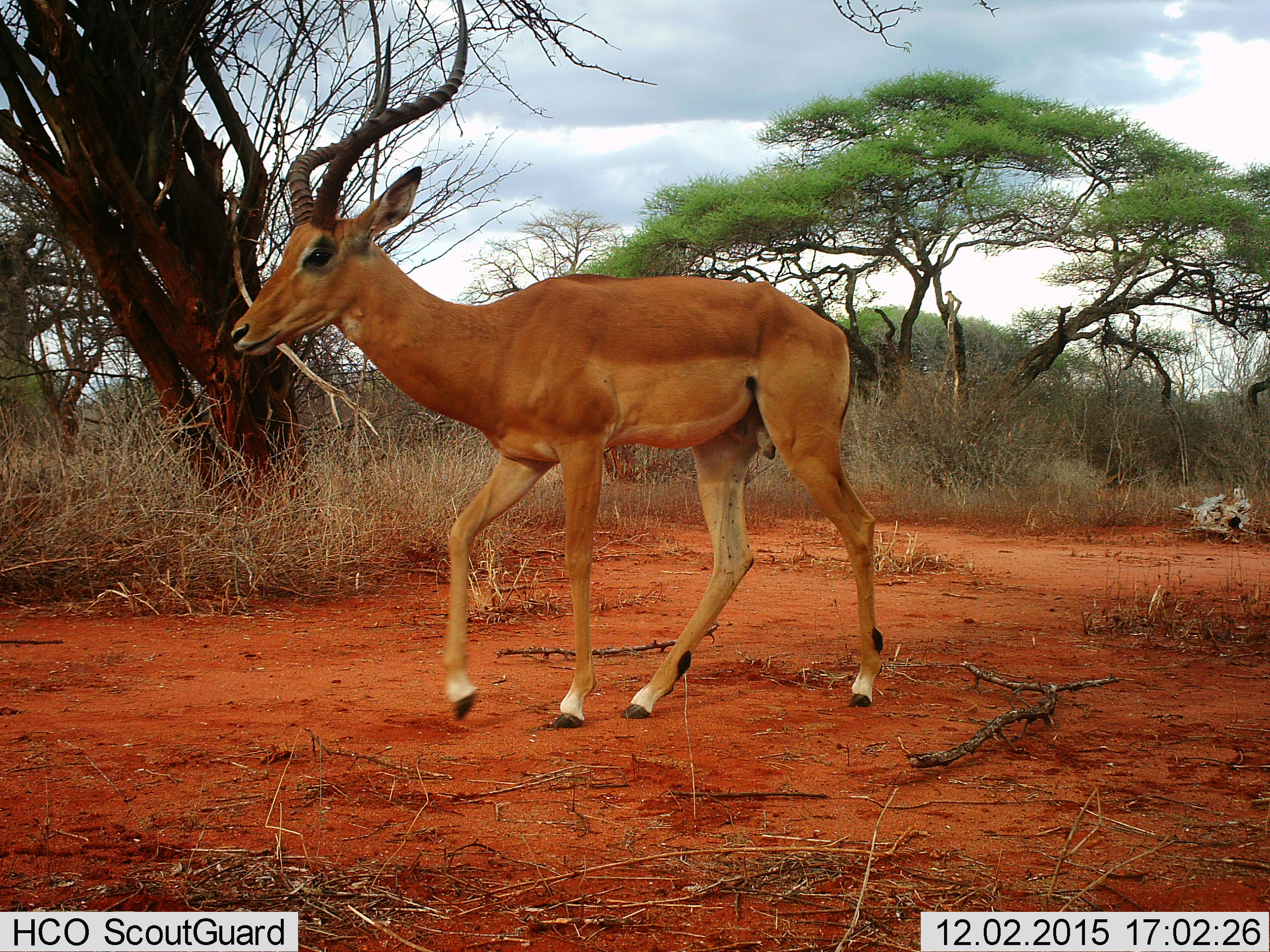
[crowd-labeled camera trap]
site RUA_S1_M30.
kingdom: Animalia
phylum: Chordata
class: Mammalia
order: Artiodactyla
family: Bovidae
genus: Aepyceros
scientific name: Aepyceros melampus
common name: impala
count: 1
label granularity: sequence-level